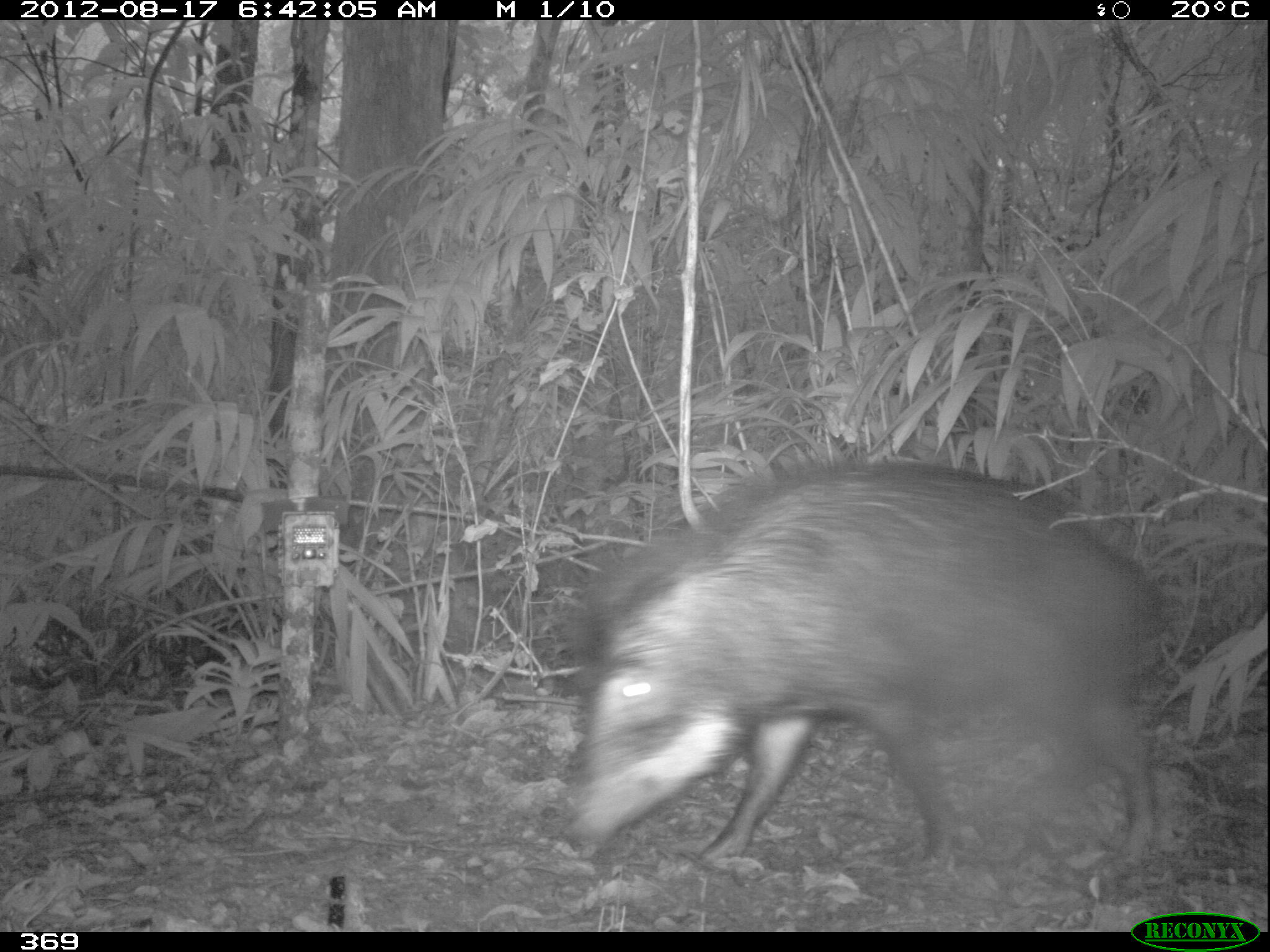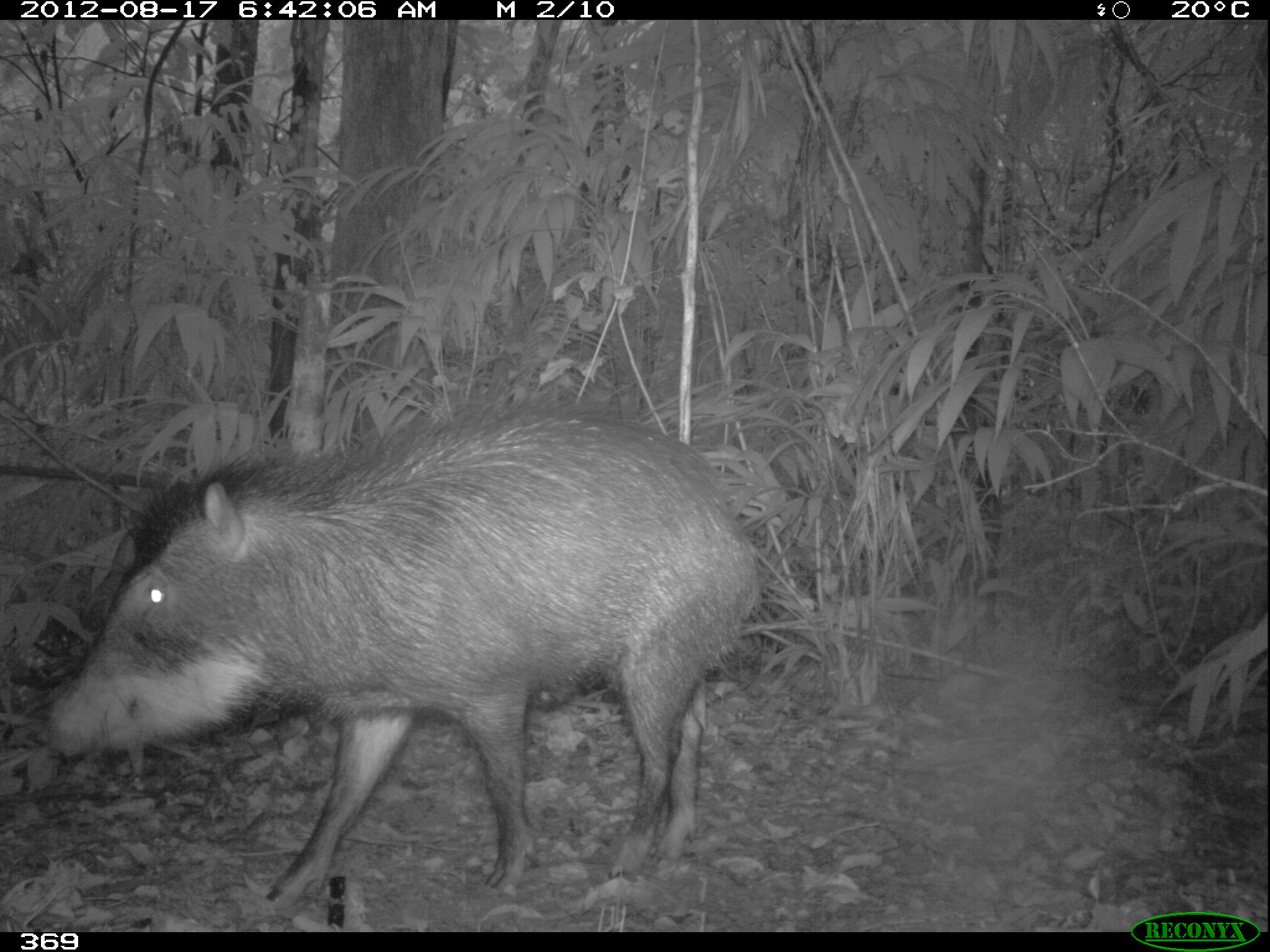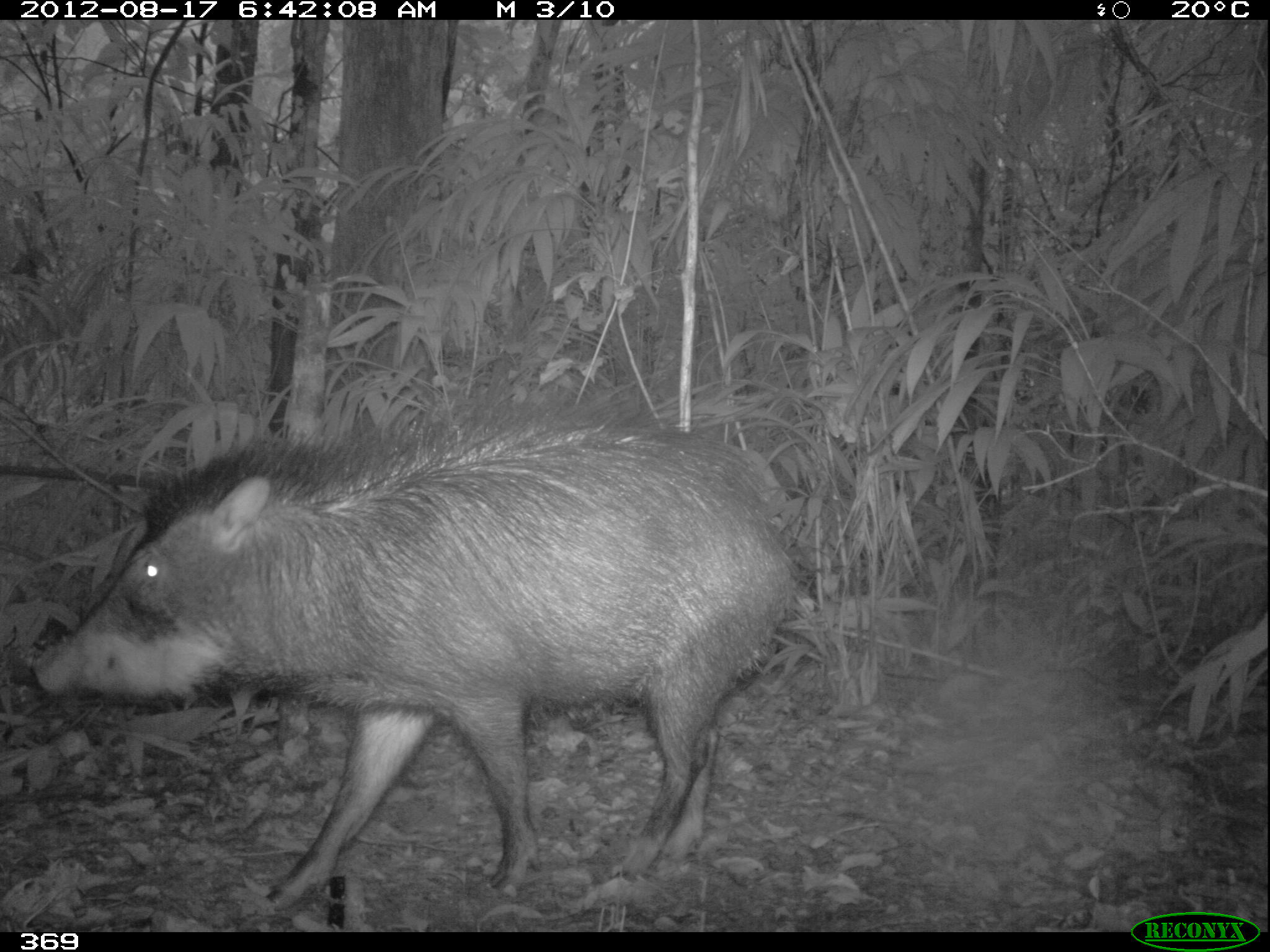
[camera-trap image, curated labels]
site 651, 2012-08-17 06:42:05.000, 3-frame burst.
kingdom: Animalia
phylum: Chordata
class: Mammalia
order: Artiodactyla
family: Tayassuidae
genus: Tayassu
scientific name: Tayassu pecari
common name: white-lipped peccary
Tayassu pecari (white-lipped peccary).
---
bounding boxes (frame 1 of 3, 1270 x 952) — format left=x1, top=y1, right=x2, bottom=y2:
tayassu pecari: left=565, top=454, right=1161, bottom=884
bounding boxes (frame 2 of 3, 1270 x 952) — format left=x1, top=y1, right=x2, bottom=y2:
tayassu pecari: left=42, top=390, right=761, bottom=909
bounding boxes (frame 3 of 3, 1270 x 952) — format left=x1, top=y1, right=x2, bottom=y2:
tayassu pecari: left=25, top=397, right=794, bottom=909